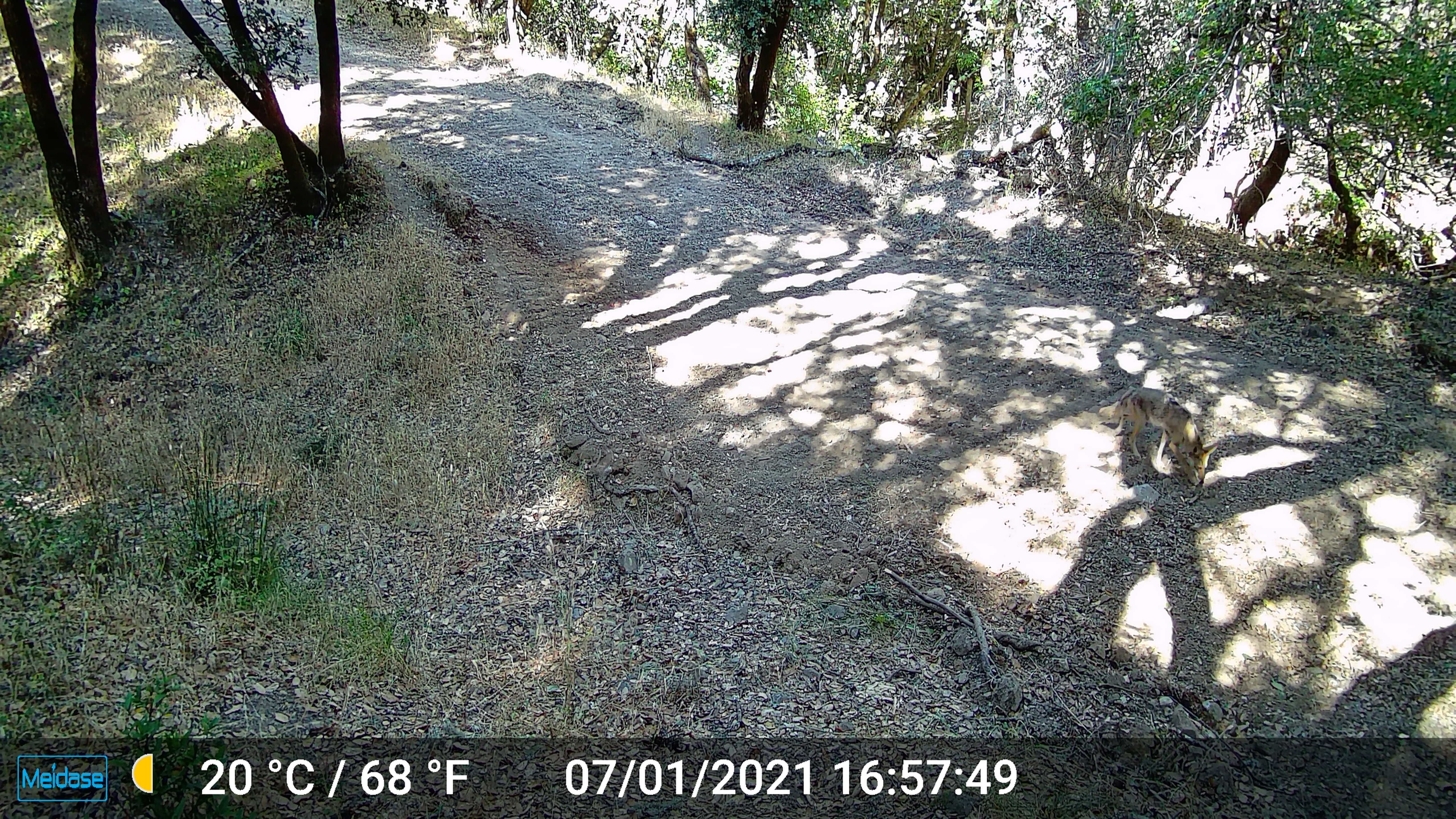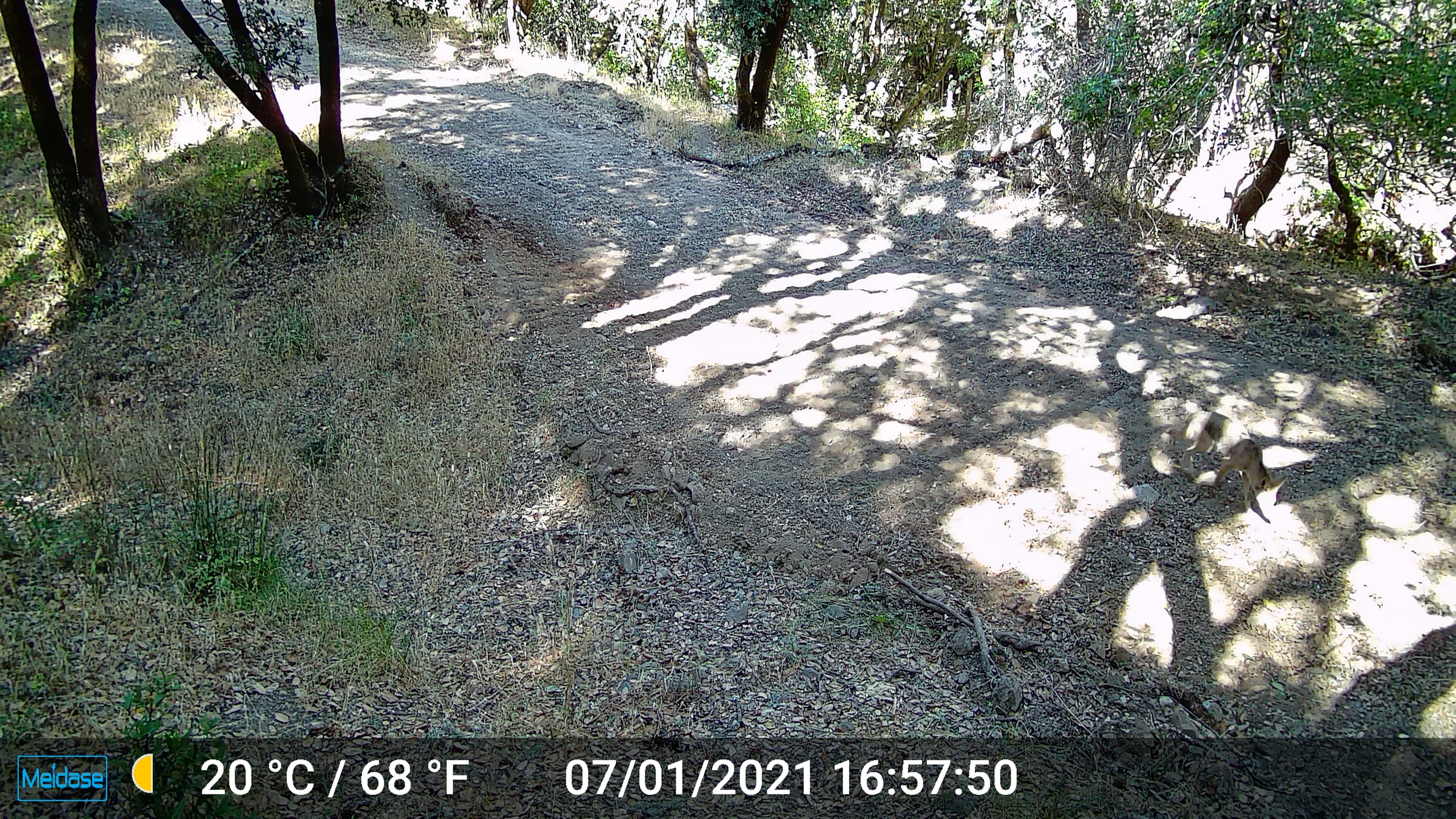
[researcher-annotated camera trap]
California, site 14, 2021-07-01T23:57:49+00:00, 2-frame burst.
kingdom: Animalia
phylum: Chordata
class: Mammalia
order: Carnivora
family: Canidae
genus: Canis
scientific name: Canis latrans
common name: coyote